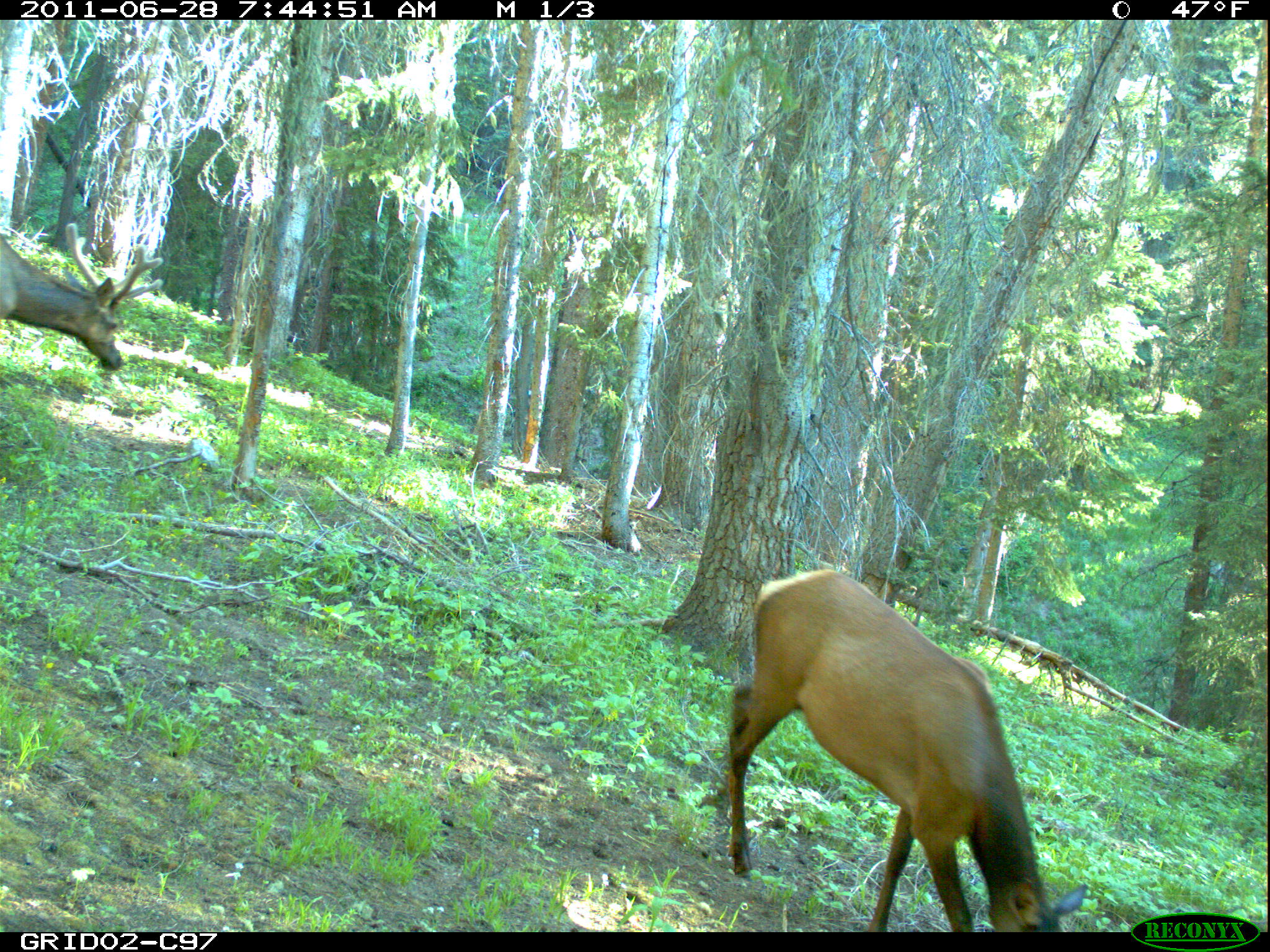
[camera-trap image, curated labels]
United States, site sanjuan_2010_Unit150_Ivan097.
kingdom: Animalia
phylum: Chordata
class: Mammalia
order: Artiodactyla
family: Cervidae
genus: Cervus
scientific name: Cervus elaphus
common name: red deer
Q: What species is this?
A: Cervus elaphus (red deer).